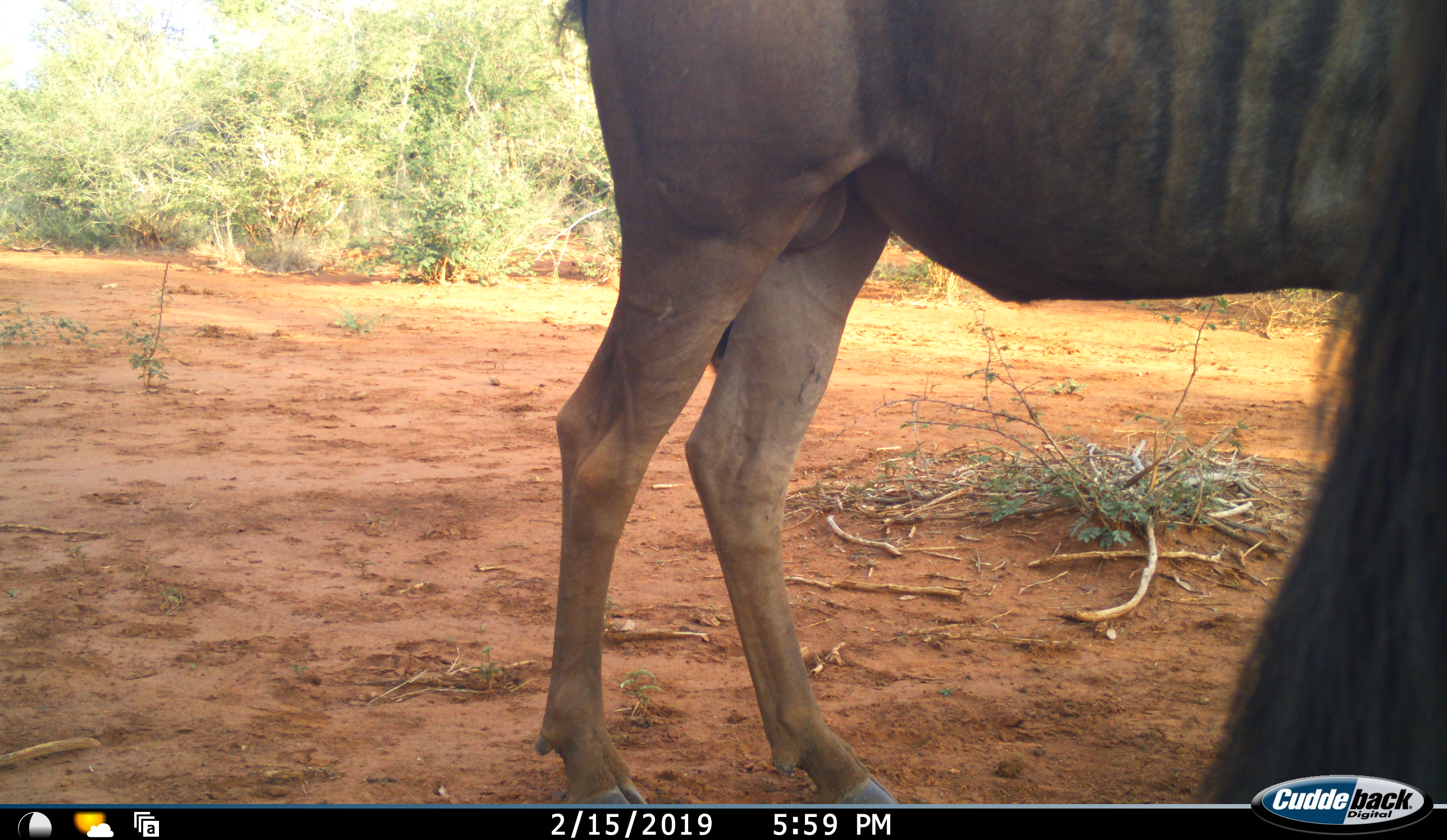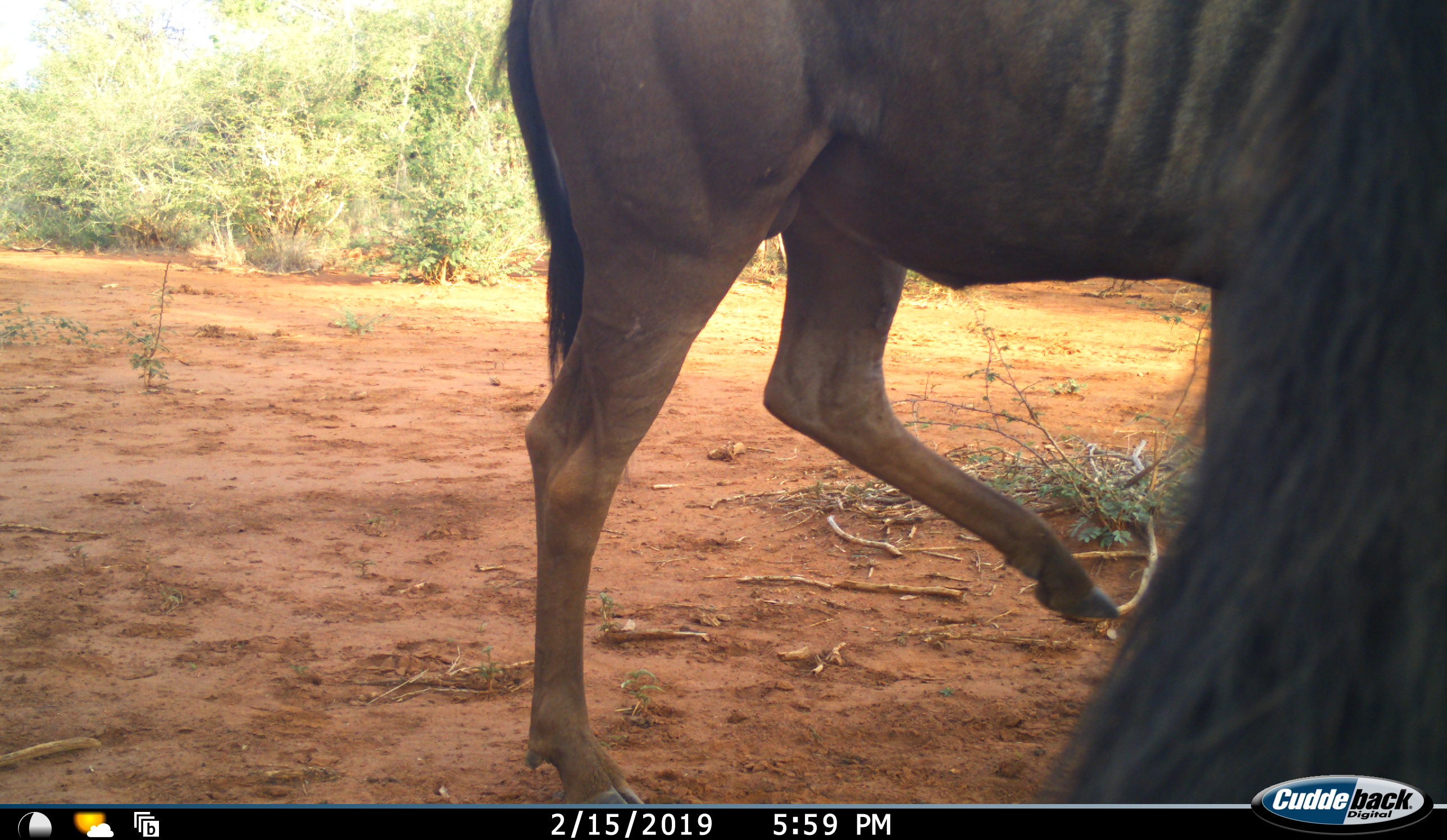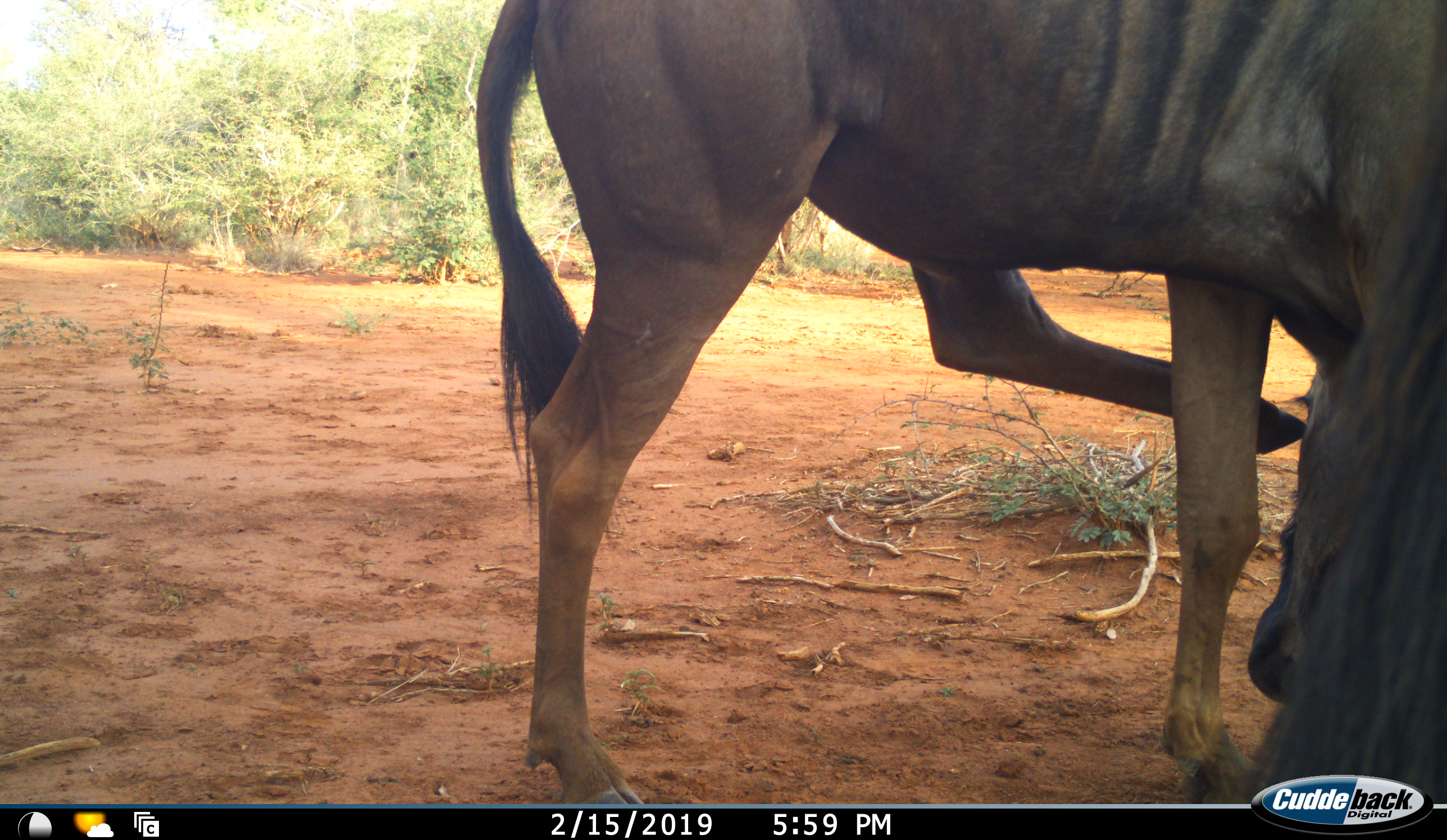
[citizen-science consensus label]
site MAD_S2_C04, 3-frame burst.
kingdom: Animalia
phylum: Chordata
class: Mammalia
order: Artiodactyla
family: Bovidae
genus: Connochaetes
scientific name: Connochaetes taurinus taurinus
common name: blue wildebeest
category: wildebeestblue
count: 1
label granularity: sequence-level